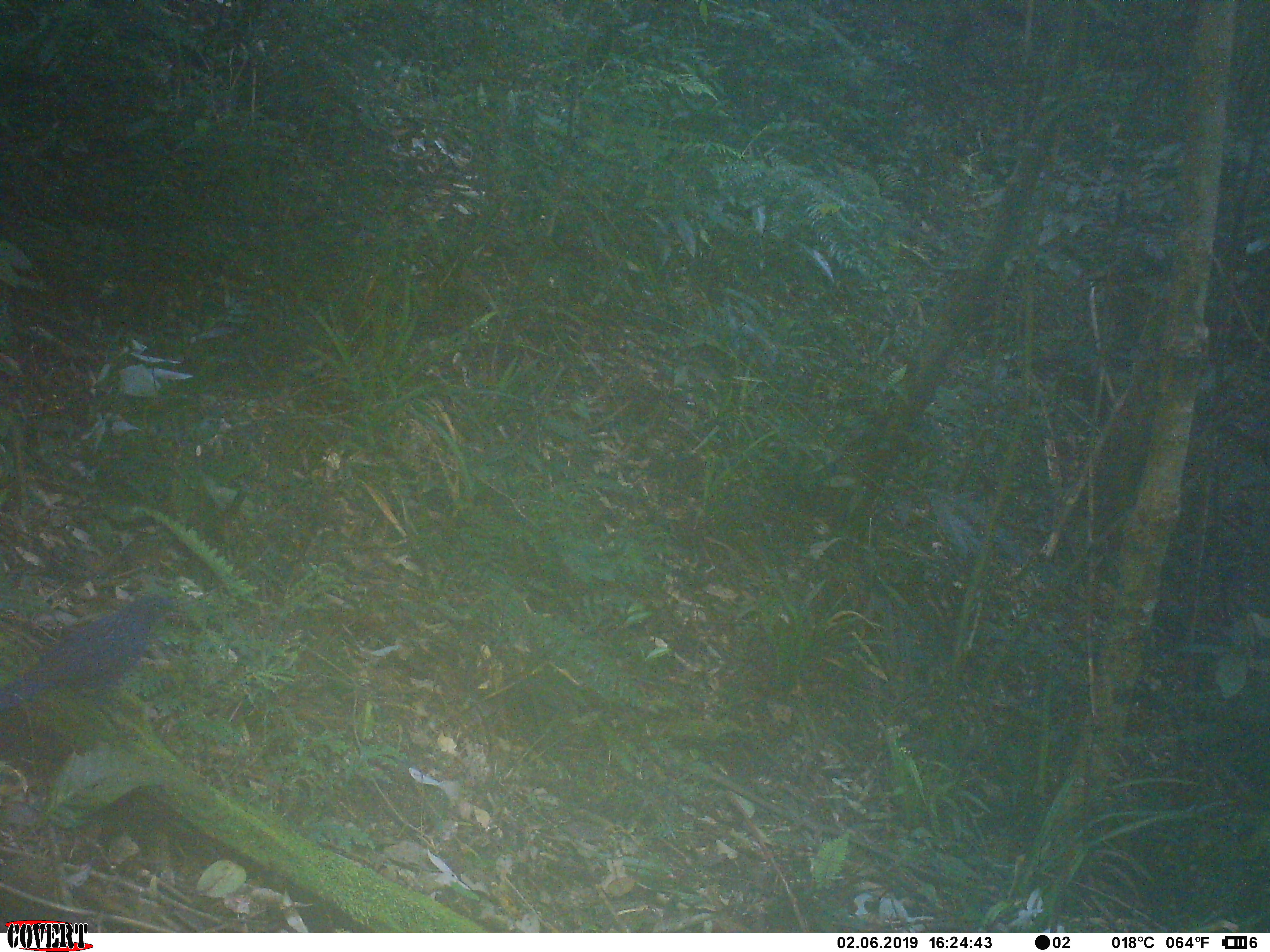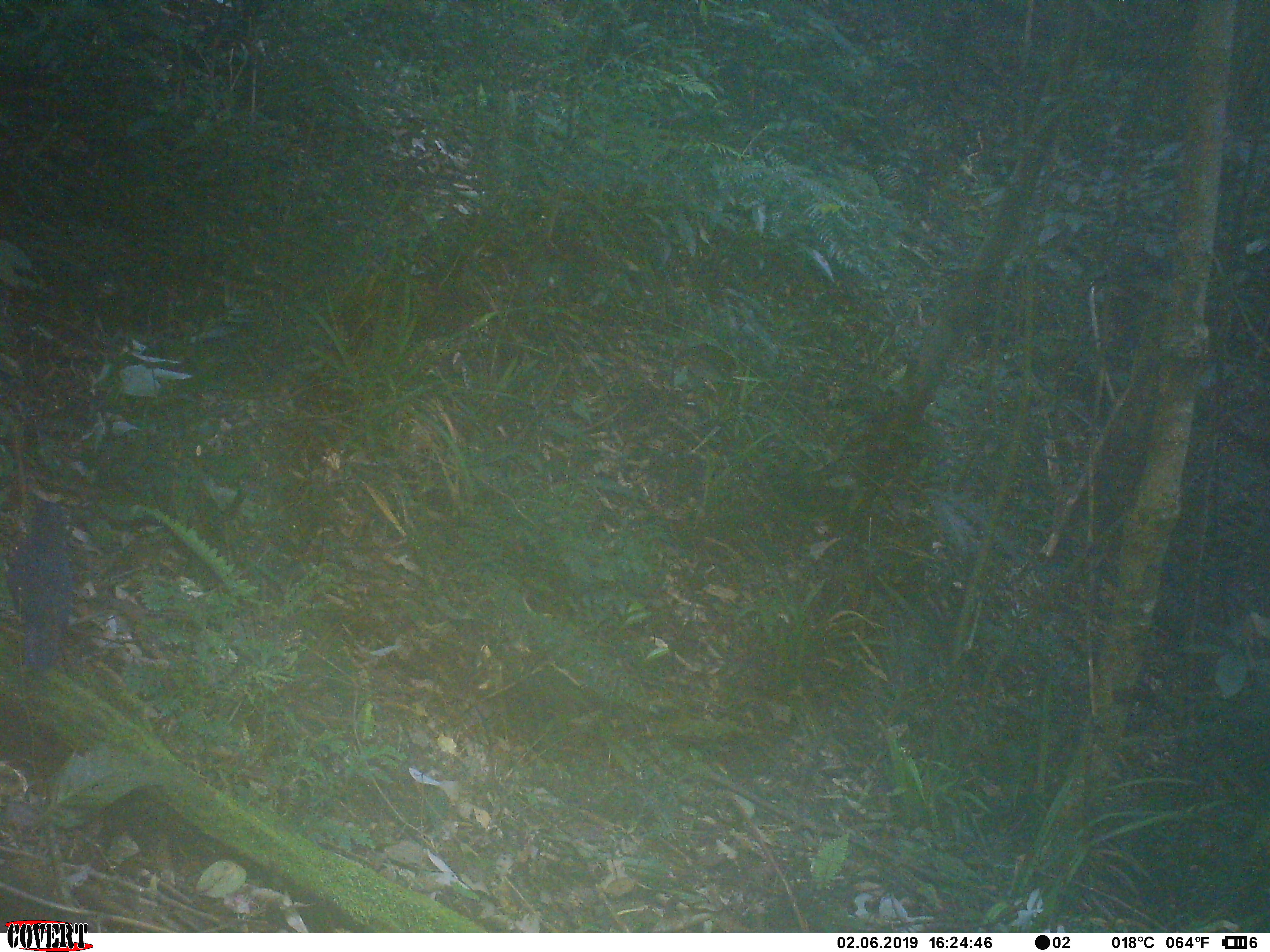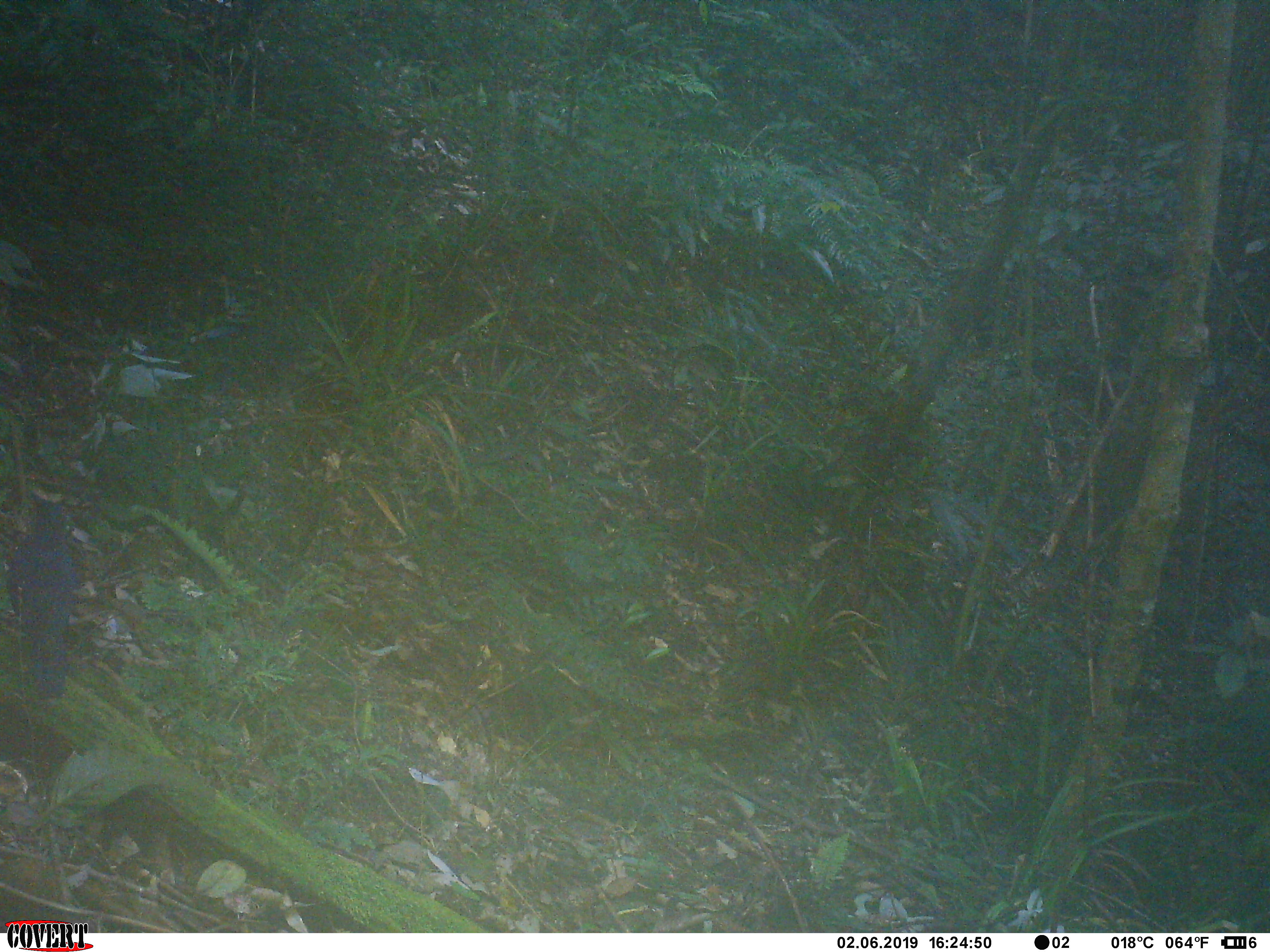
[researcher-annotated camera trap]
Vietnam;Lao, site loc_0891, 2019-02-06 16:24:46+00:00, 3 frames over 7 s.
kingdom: Animalia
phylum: Chordata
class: Aves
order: Passeriformes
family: Muscicapidae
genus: Myophonus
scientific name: Myophonus caeruleus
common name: blue whistling thrush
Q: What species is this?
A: Blue whistling thrush (Myophonus caeruleus).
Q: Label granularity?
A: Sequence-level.